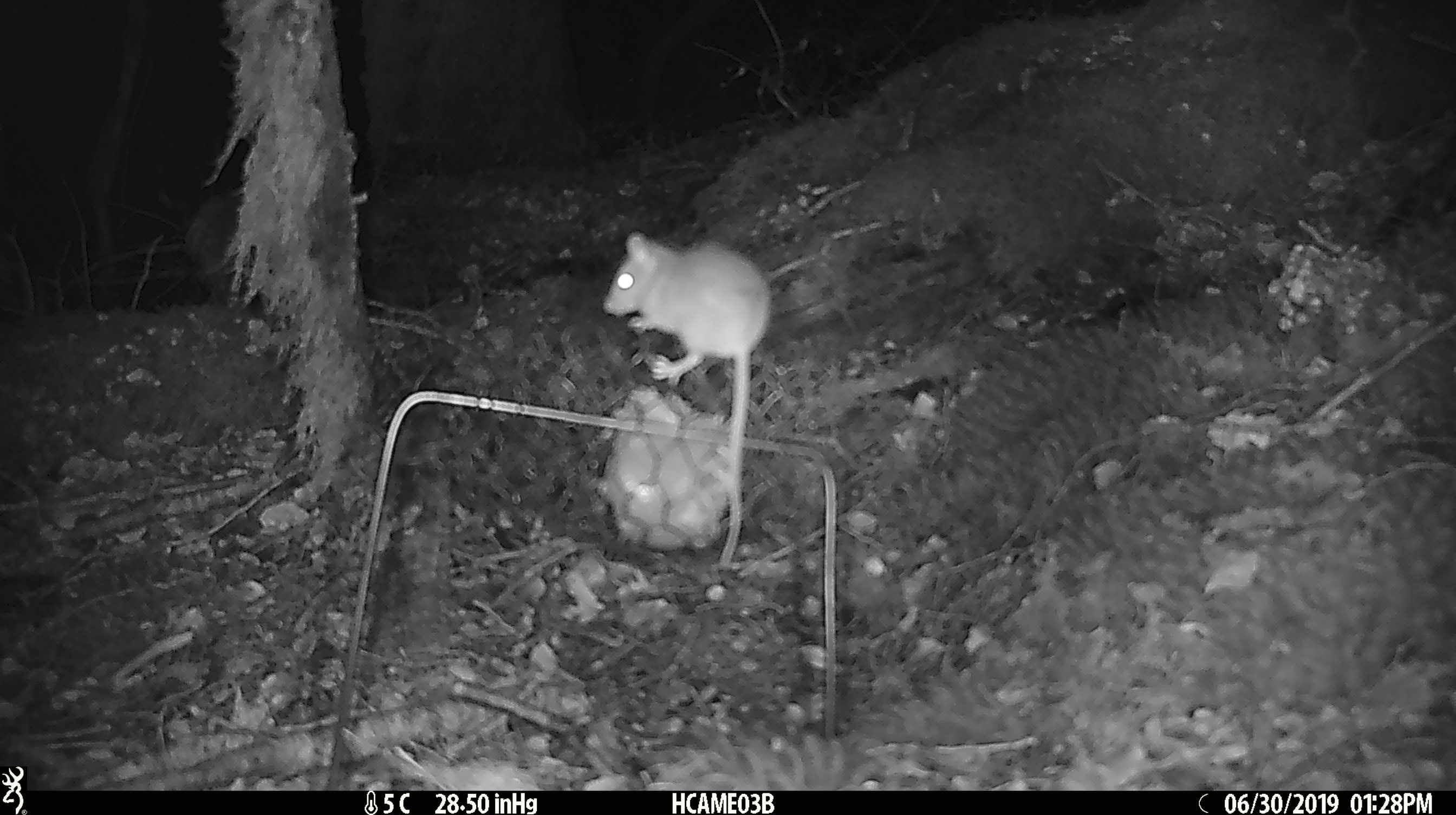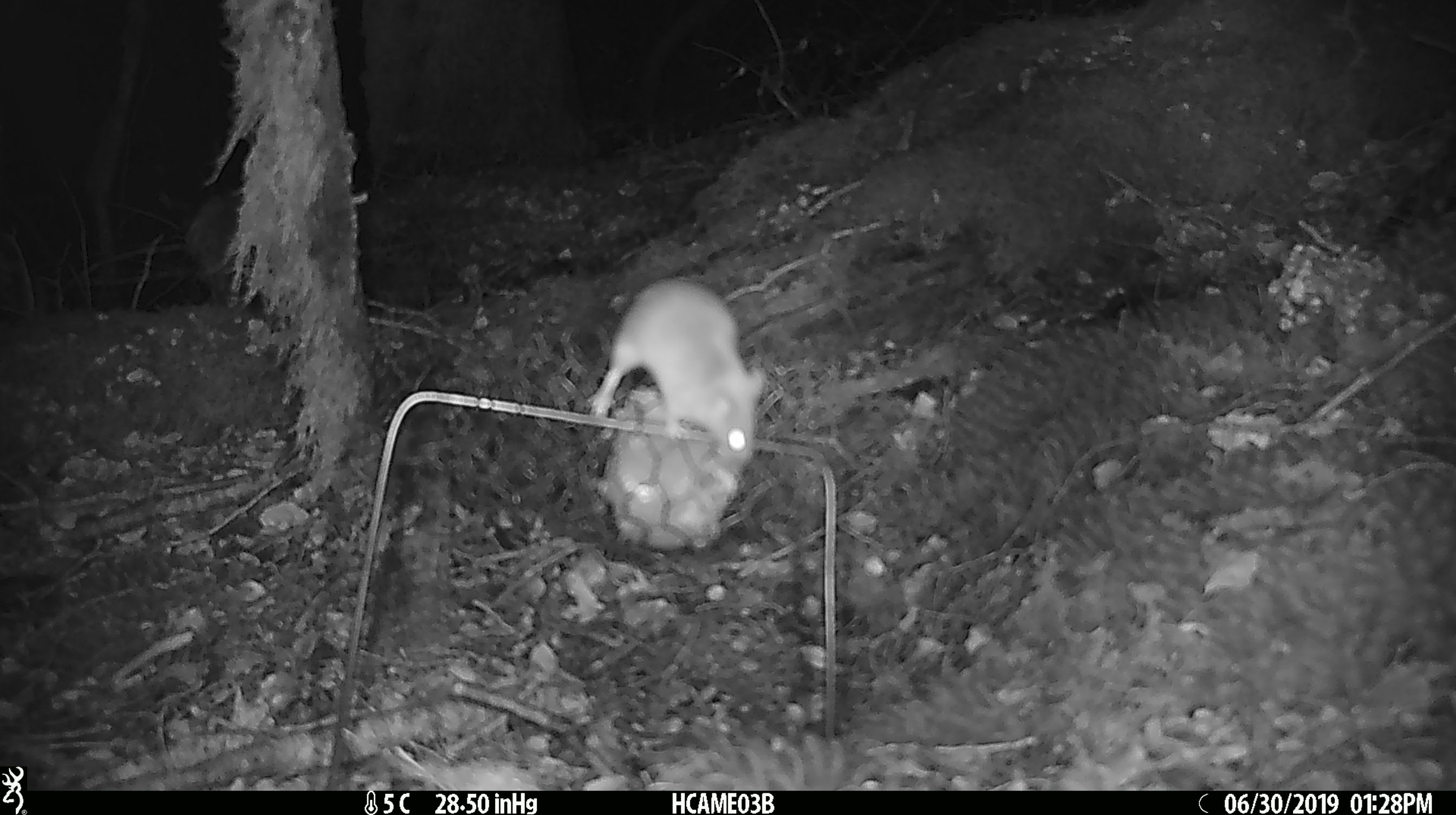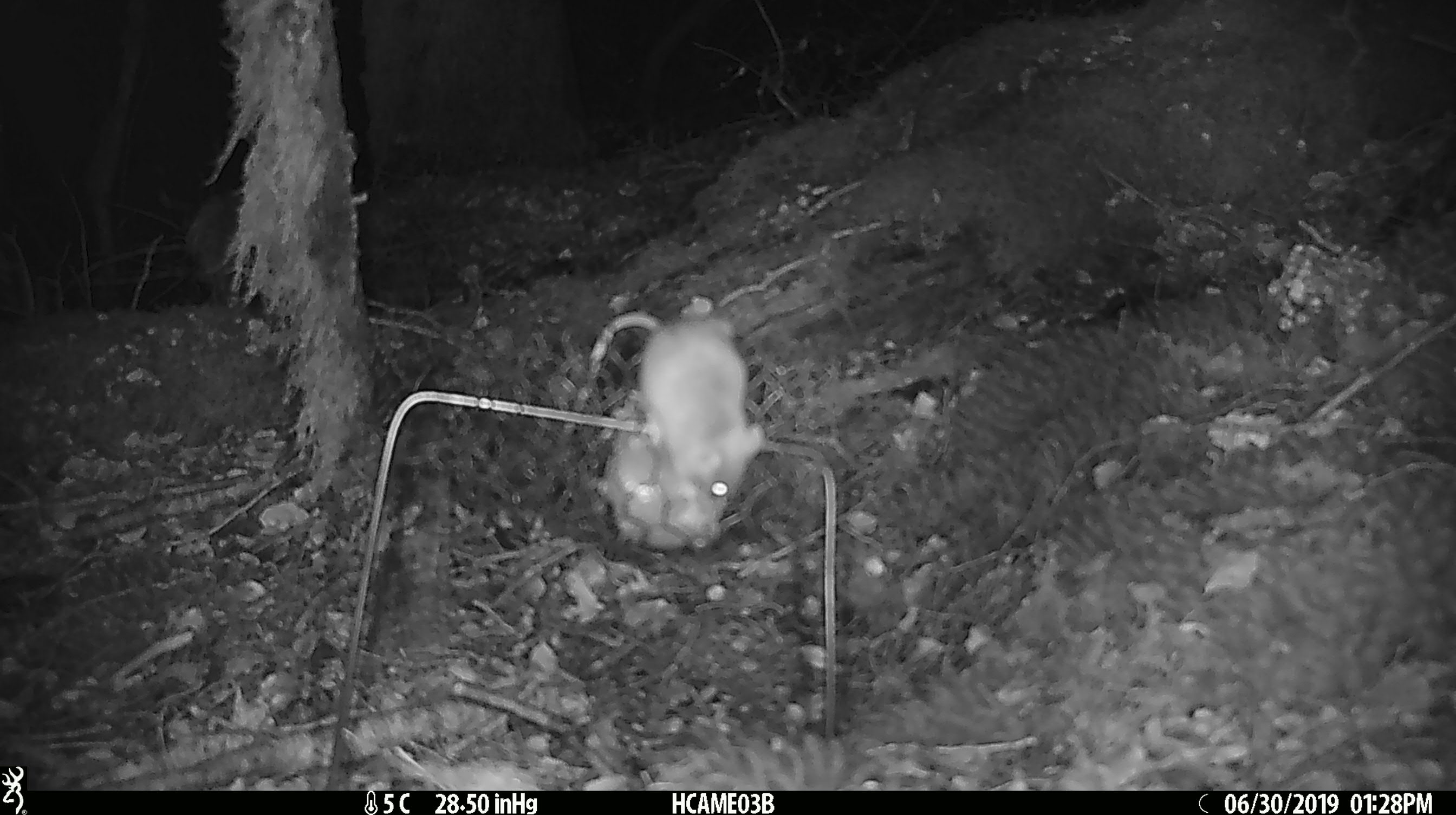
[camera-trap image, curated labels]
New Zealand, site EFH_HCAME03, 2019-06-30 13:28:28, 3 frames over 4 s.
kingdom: Animalia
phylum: Chordata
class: Mammalia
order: Rodentia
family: Muridae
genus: Mus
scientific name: Mus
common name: mouse